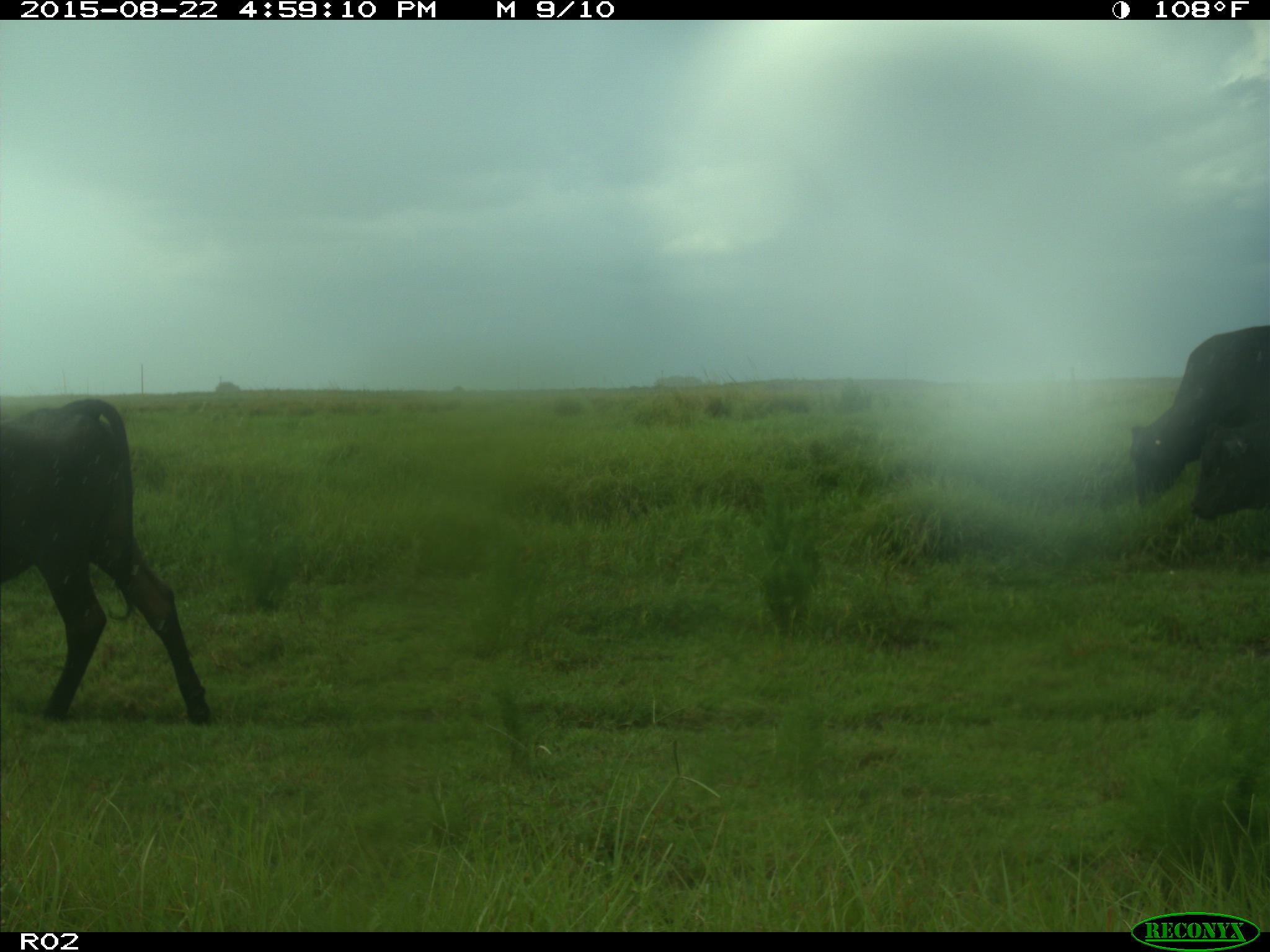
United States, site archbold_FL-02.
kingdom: Animalia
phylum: Chordata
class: Mammalia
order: Artiodactyla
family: Bovidae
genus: Bos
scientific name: Bos taurus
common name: domestic cow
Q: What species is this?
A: Bos taurus (domestic cow).